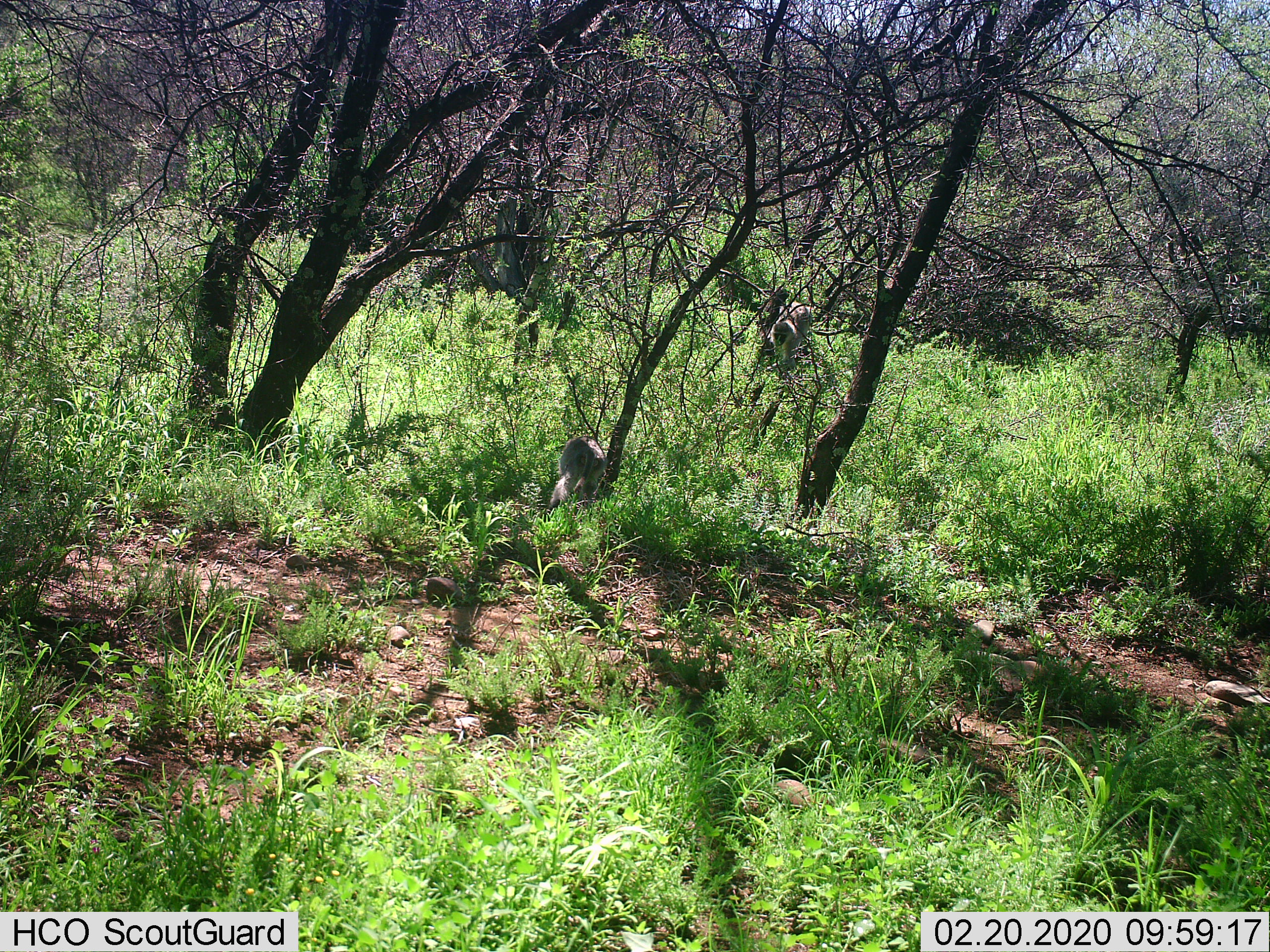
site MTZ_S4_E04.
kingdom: Animalia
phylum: Chordata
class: Mammalia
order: Primates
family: Cercopithecidae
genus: Chlorocebus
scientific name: Chlorocebus pygerythrus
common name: vervet monkey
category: monkeyvervet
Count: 2.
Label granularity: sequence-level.